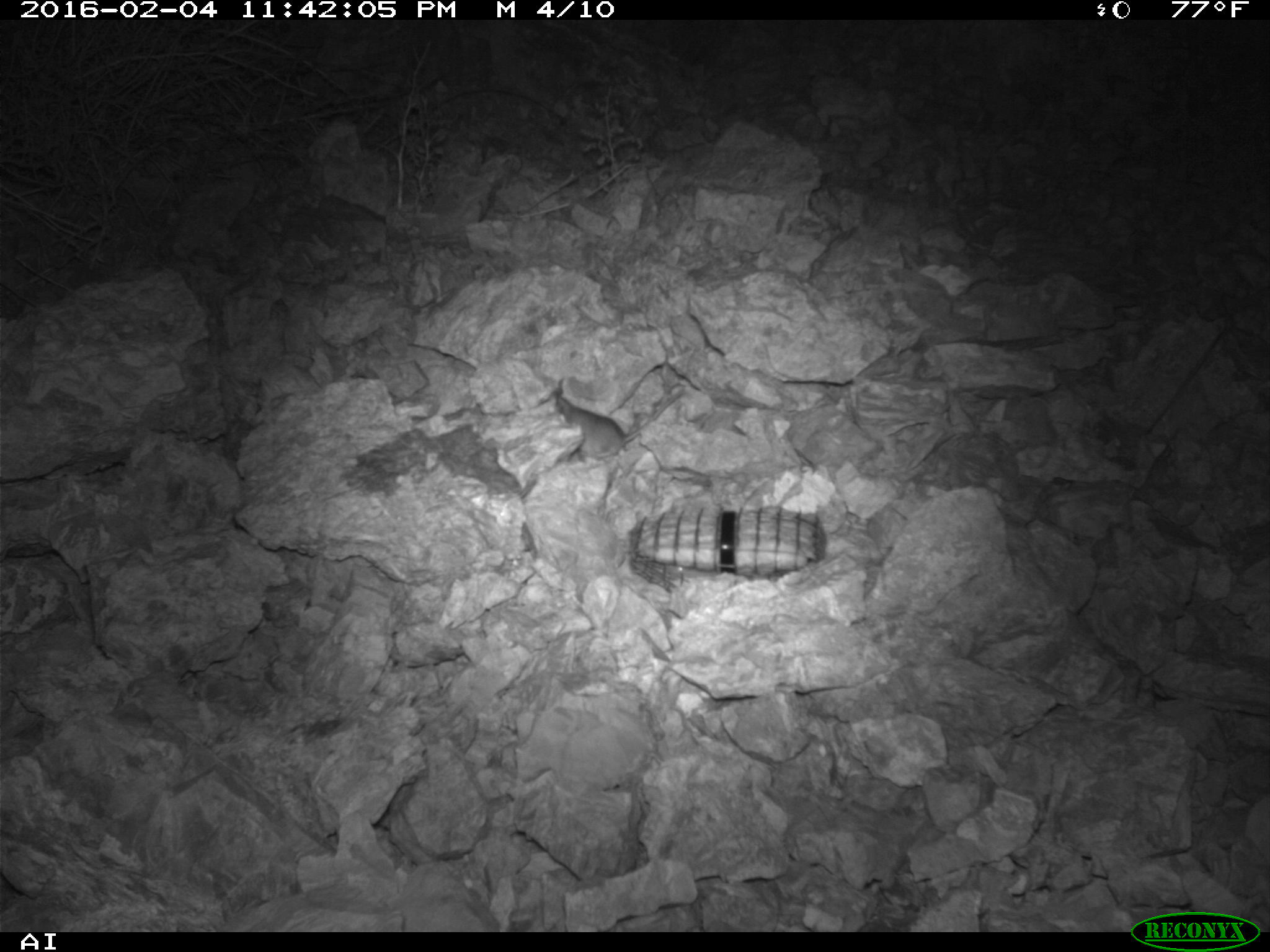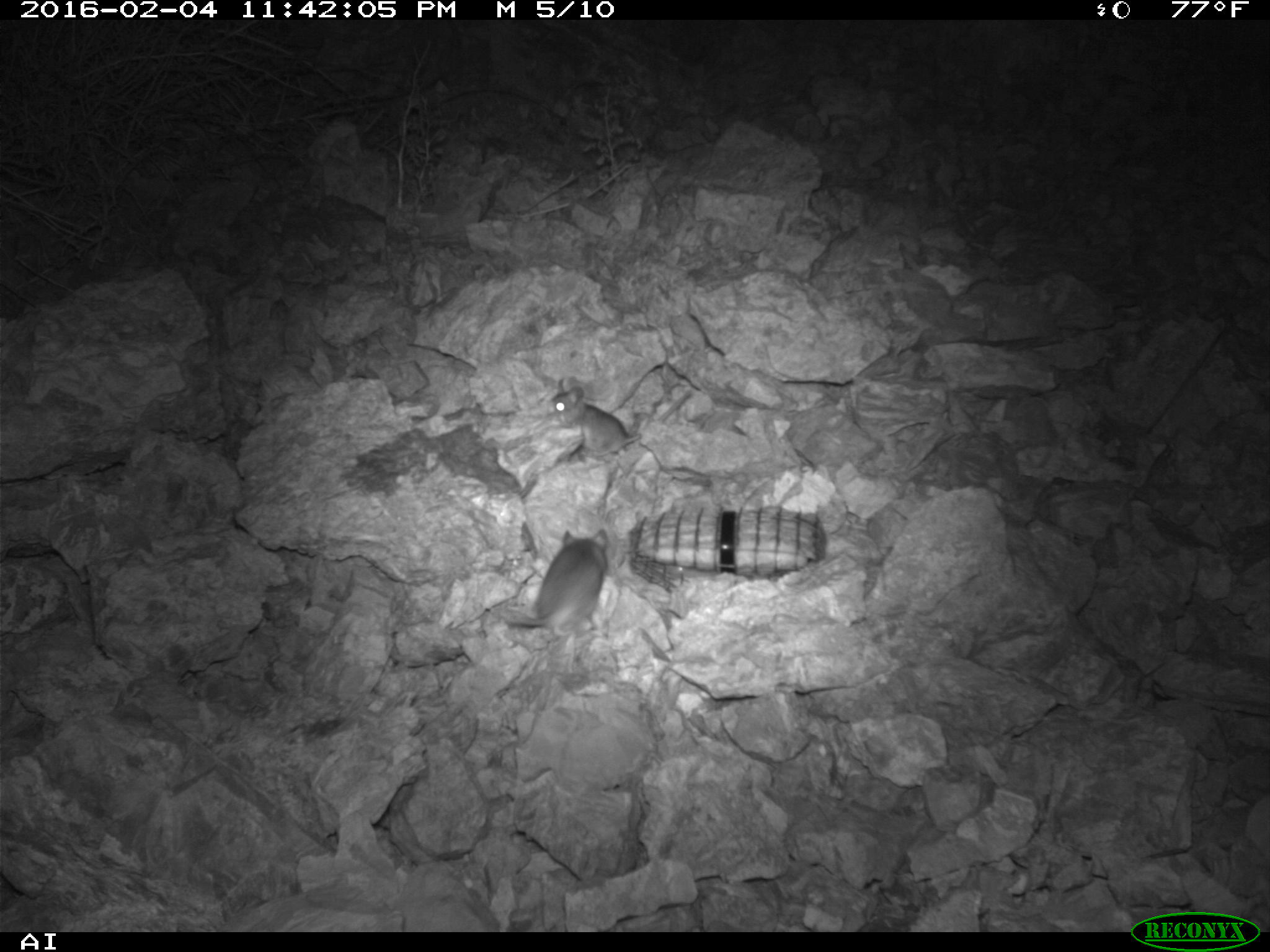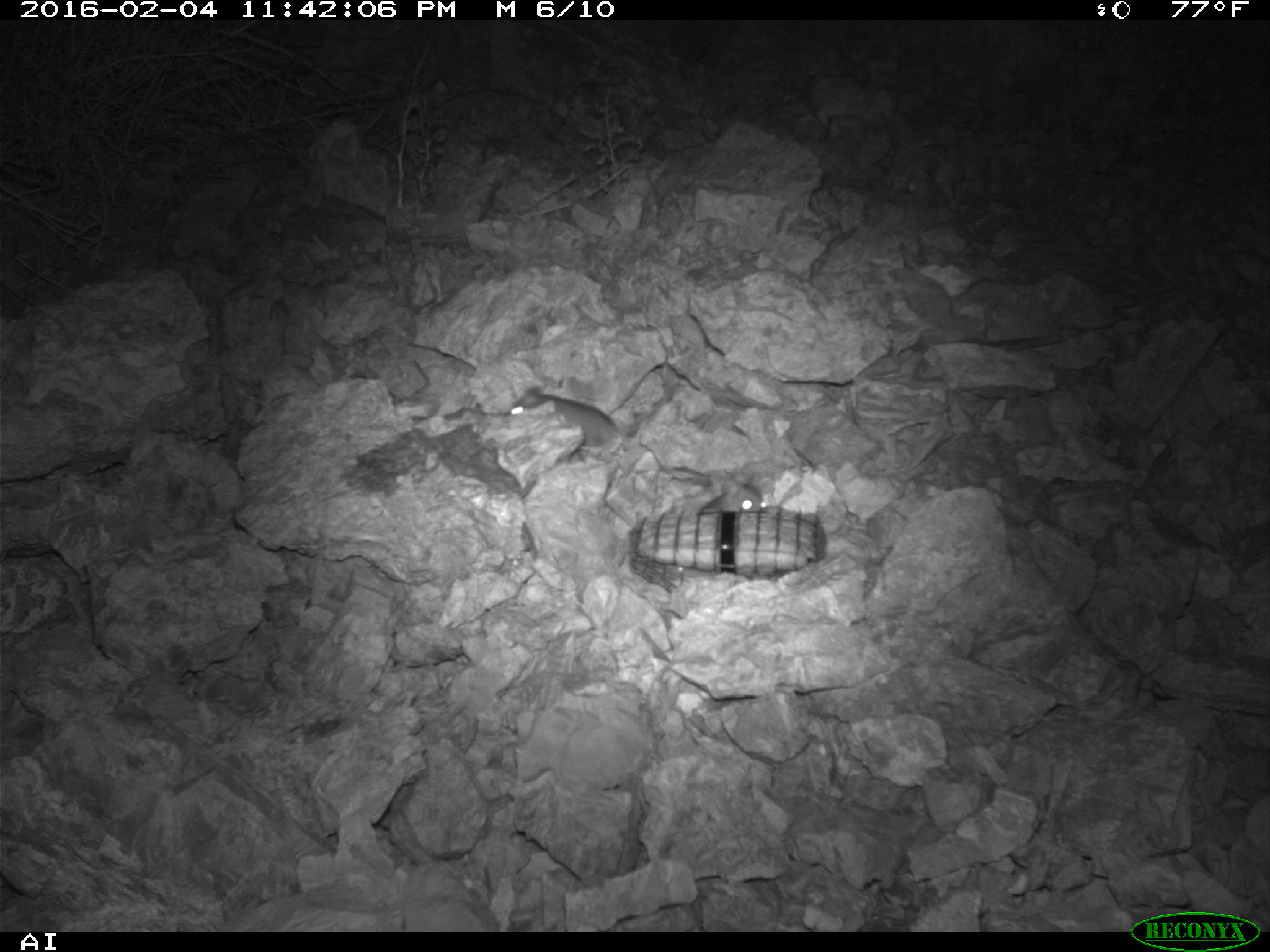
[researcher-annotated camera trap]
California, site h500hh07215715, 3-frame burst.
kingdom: Animalia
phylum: Chordata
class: Mammalia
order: Rodentia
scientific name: Rodentia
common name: rodent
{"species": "rodent (Rodentia)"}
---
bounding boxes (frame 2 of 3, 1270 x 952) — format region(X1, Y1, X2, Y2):
rodent: region(505, 526, 608, 634); region(548, 377, 644, 454)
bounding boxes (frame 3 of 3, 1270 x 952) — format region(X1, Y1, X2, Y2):
rodent: region(505, 374, 670, 448); region(699, 472, 766, 511)